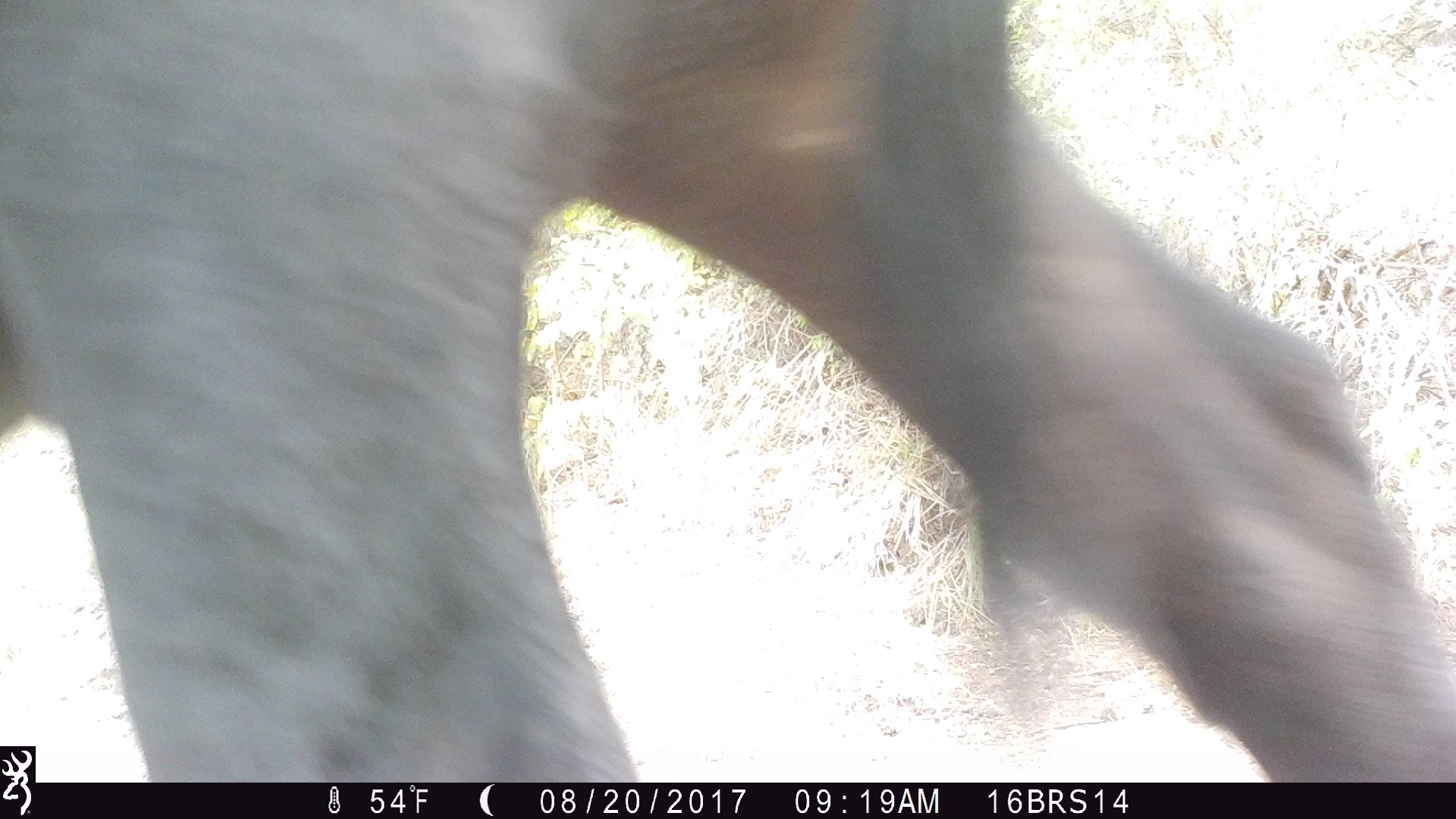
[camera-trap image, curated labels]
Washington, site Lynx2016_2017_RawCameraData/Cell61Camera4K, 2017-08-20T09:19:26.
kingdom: Animalia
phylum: Chordata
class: Mammalia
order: Artiodactyla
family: Bovidae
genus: Bos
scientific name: Bos taurus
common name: domestic cattle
Domestic cattle (Bos taurus). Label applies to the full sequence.